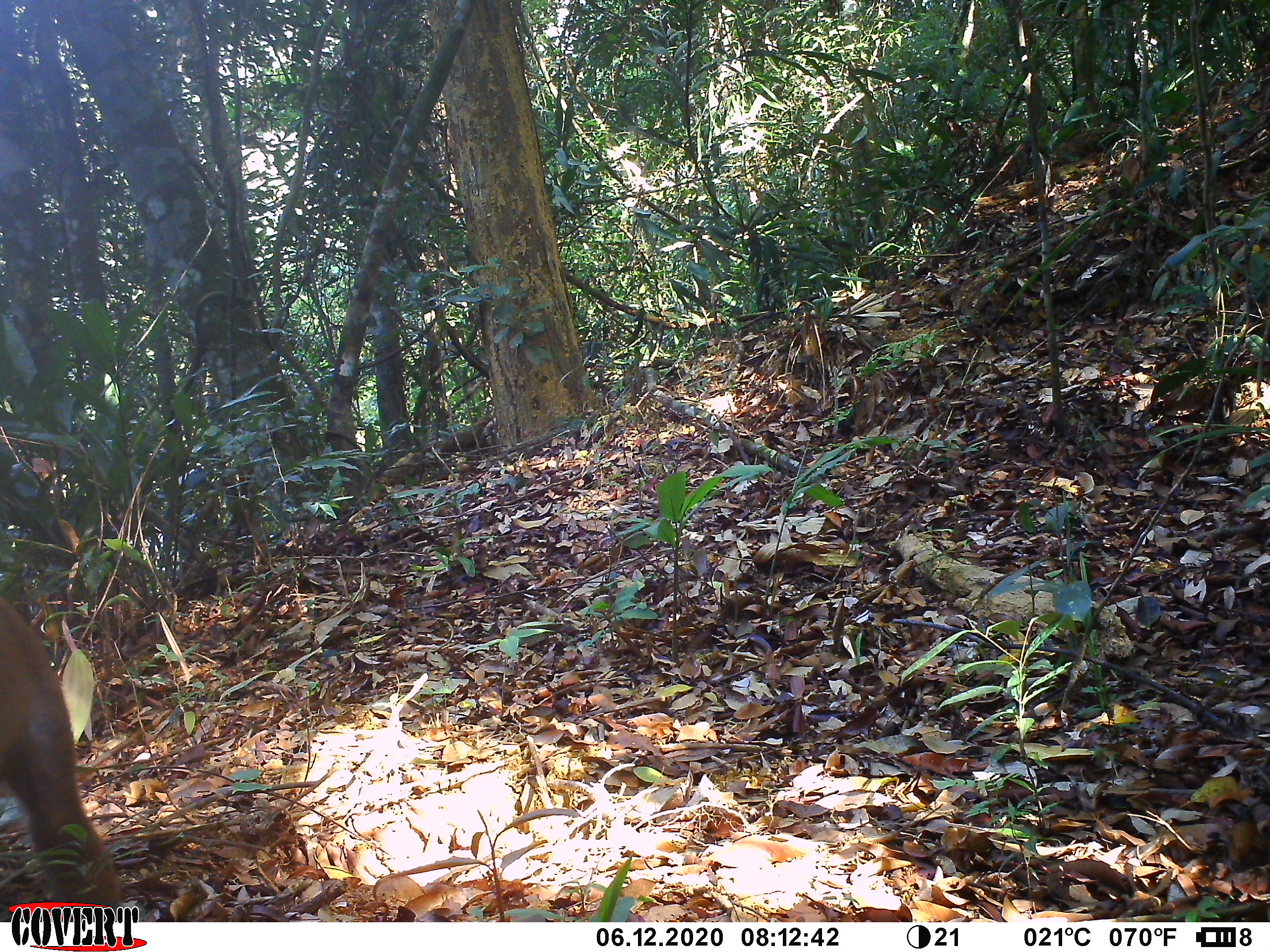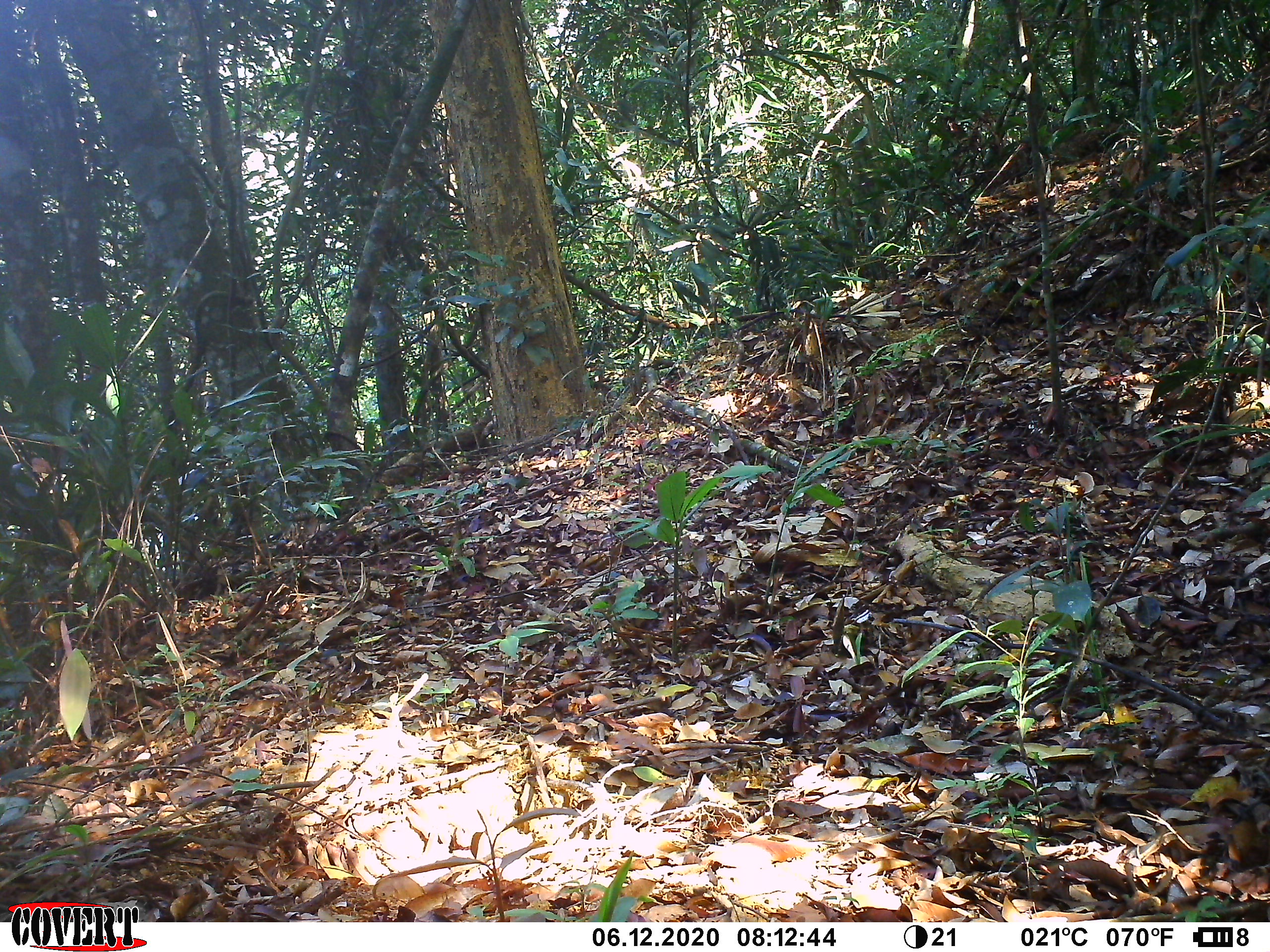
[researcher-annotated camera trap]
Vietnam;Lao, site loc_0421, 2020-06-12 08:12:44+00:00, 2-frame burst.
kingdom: Animalia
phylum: Chordata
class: Mammalia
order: Primates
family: Cercopithecidae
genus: Macaca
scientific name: Macaca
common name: macaques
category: assam or rhesus macaque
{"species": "assam or rhesus macaque (macaques) (Macaca)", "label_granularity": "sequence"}